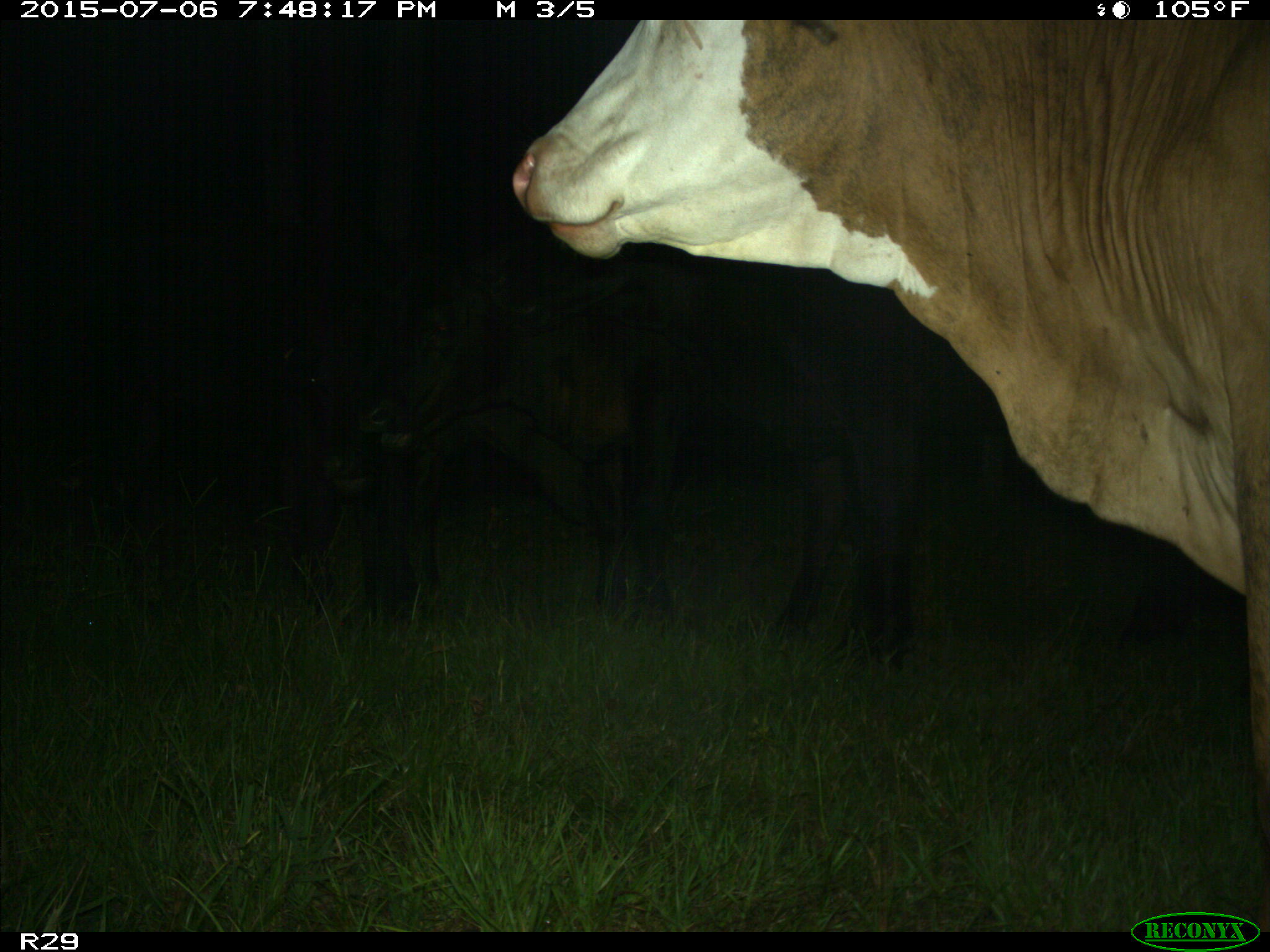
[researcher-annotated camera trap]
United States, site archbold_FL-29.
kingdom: Animalia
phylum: Chordata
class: Mammalia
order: Artiodactyla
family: Bovidae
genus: Bos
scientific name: Bos taurus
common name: domestic cow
Bos taurus (domestic cow).